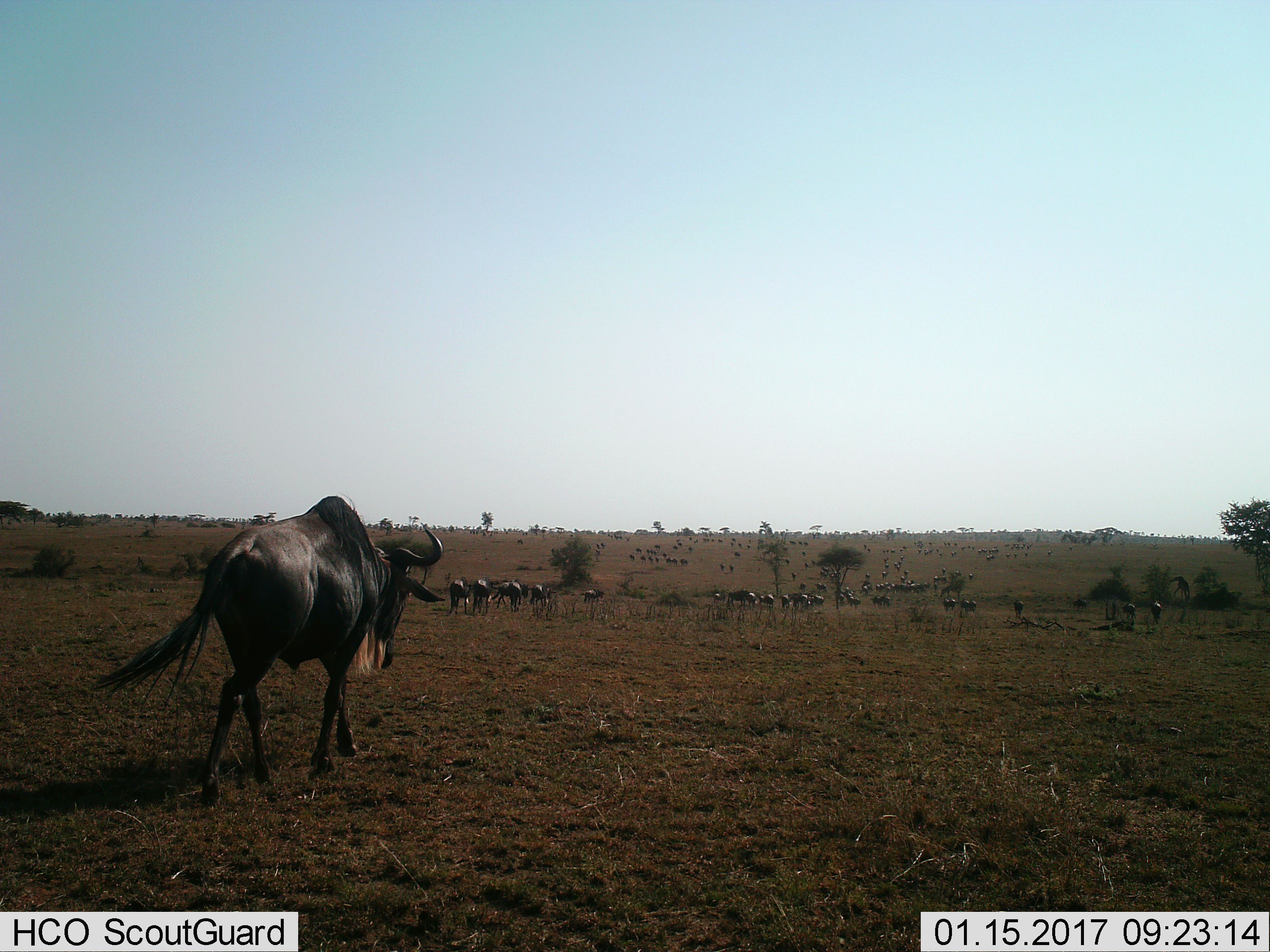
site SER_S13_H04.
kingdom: Animalia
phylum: Chordata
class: Mammalia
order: Artiodactyla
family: Bovidae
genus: Connochaetes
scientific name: Connochaetes taurinus taurinus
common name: blue wildebeest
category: wildebeestblue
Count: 51+.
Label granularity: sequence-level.